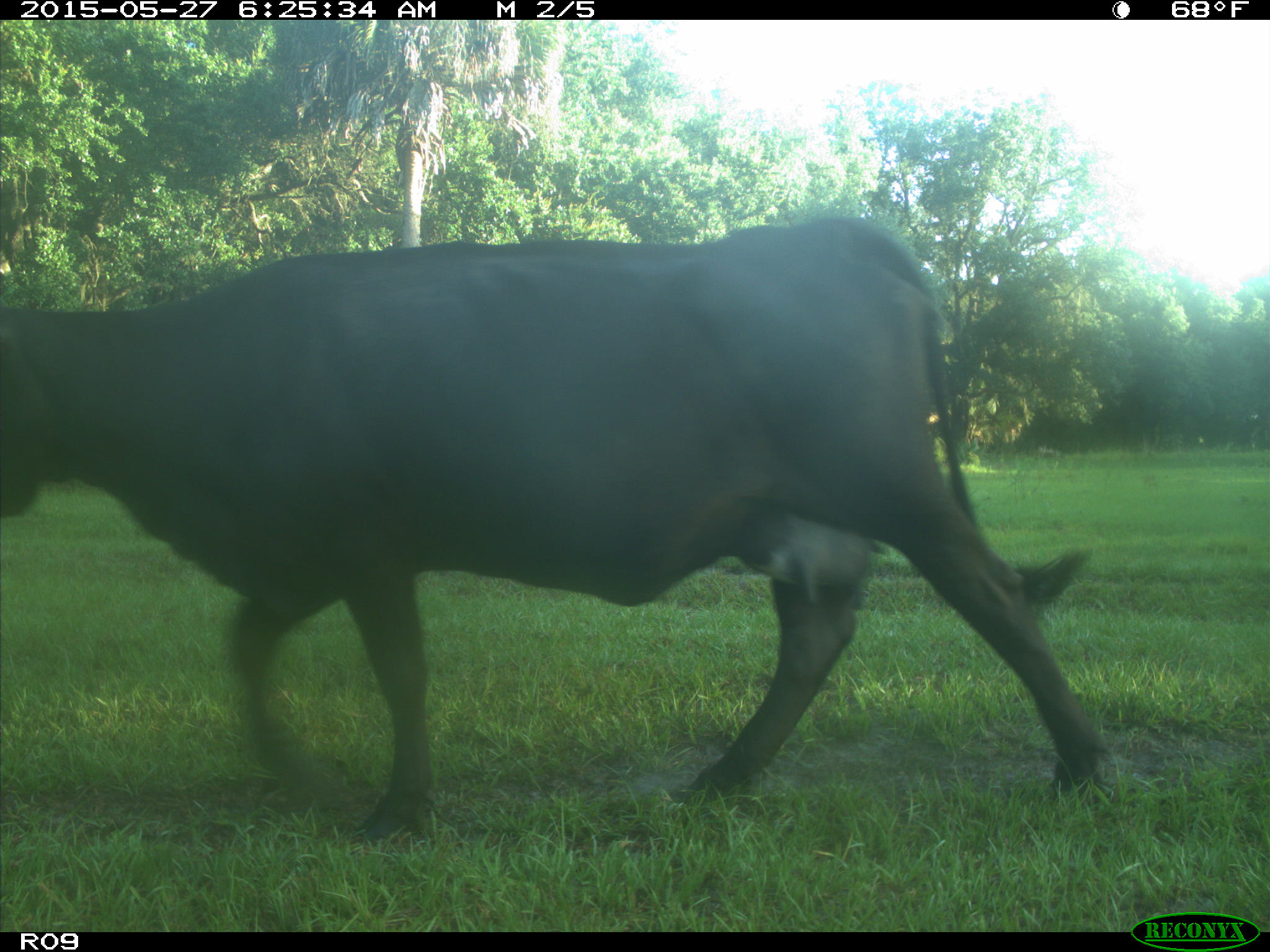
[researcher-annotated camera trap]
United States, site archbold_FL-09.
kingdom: Animalia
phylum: Chordata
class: Mammalia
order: Artiodactyla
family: Bovidae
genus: Bos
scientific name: Bos taurus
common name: domestic cow